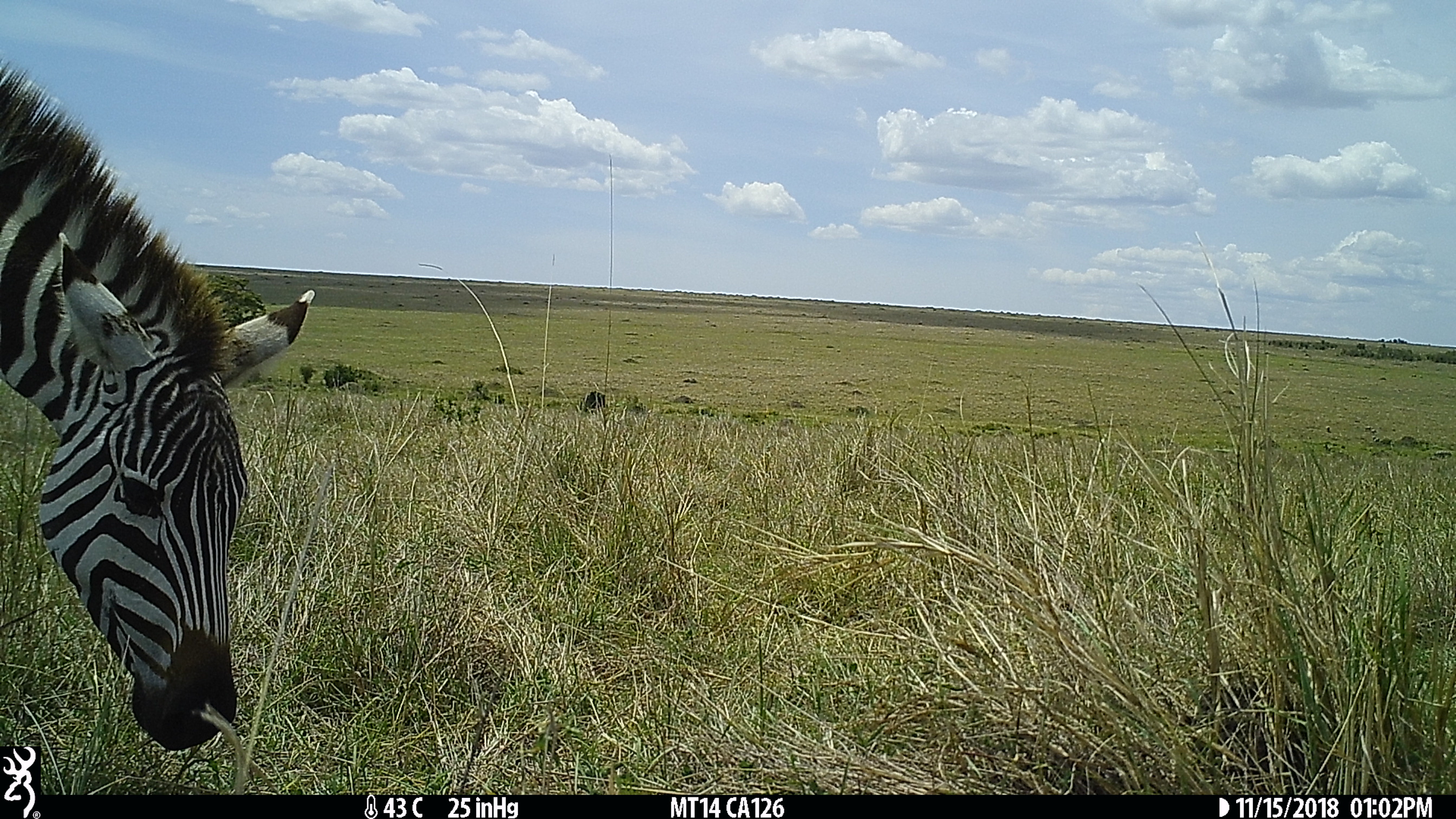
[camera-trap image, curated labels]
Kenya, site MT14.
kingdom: Animalia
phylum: Chordata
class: Mammalia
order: Perissodactyla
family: Equidae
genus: Equus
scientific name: Equus quagga burchellii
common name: burchell's zebra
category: zebra